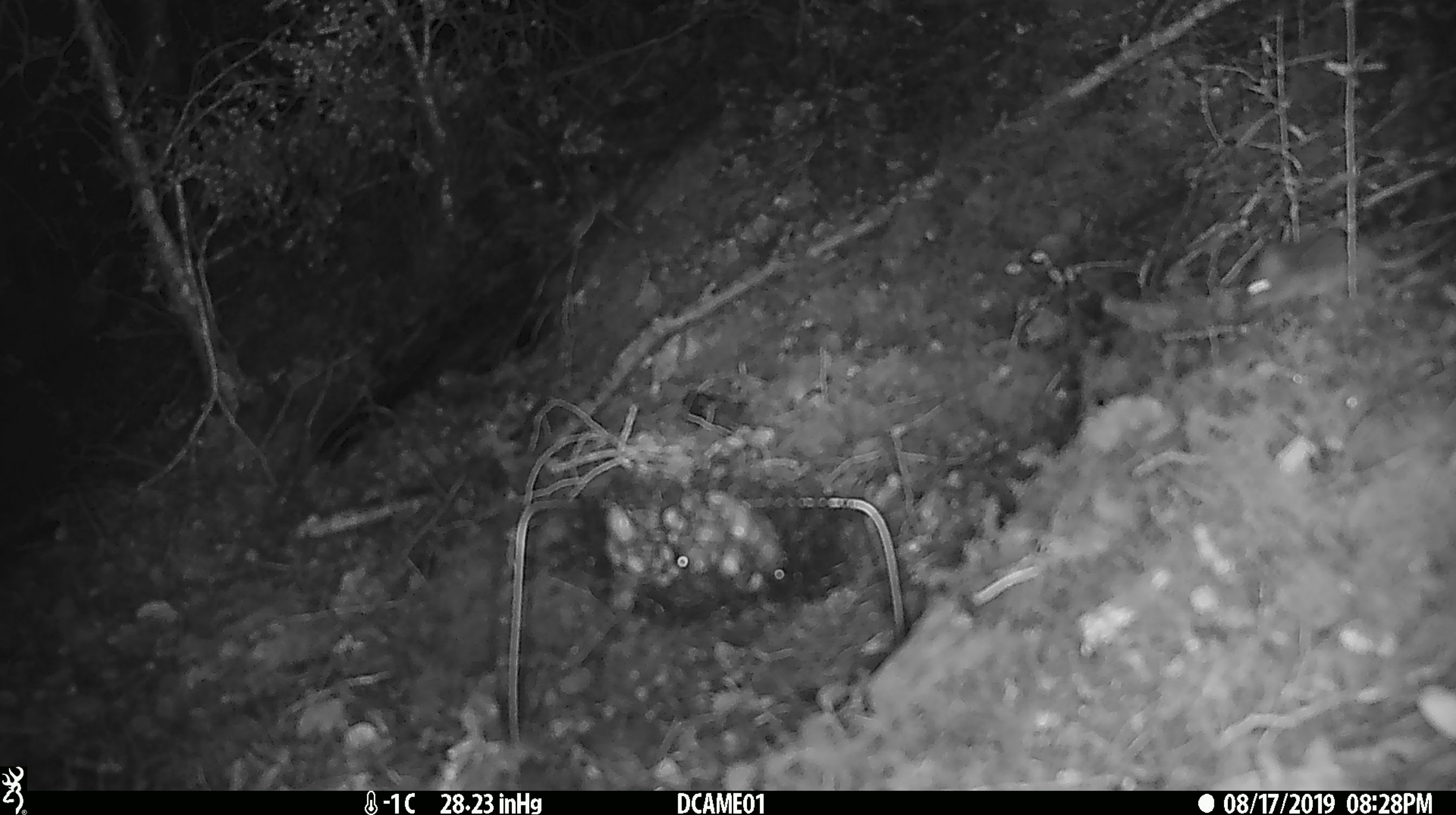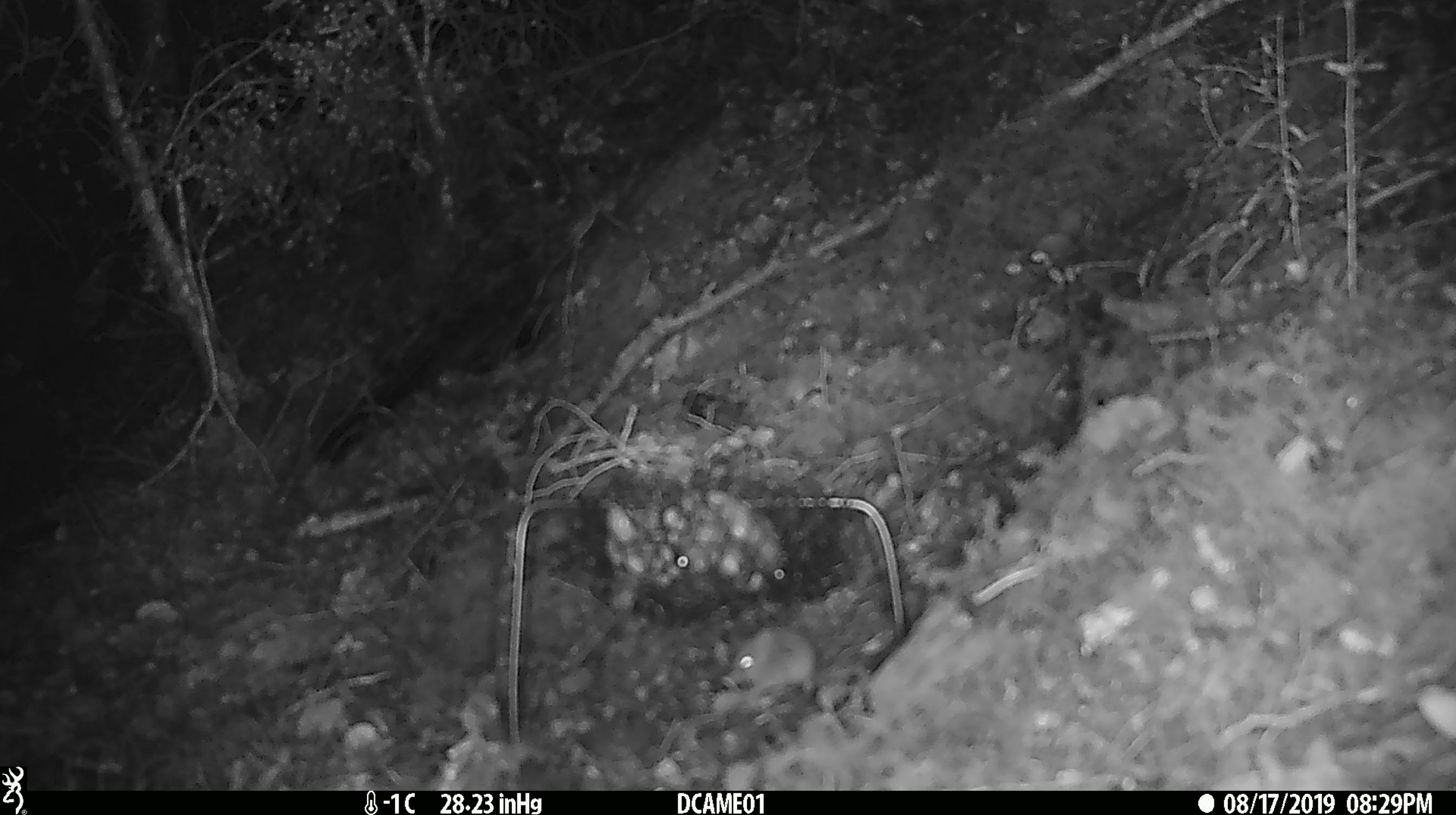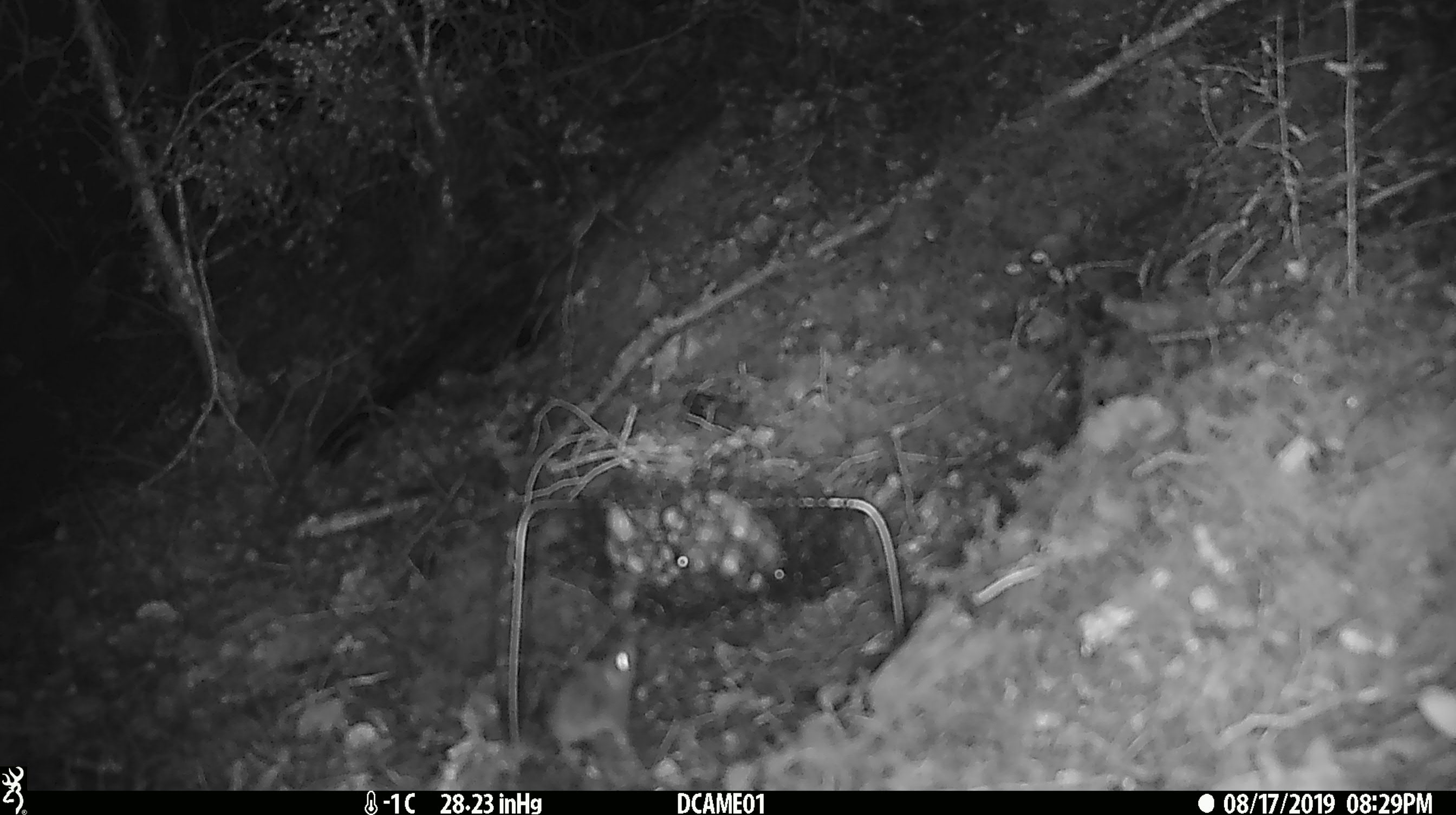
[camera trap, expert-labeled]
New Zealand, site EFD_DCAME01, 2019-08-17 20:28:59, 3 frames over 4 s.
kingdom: Animalia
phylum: Chordata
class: Mammalia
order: Rodentia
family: Muridae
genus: Mus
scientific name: Mus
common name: mouse